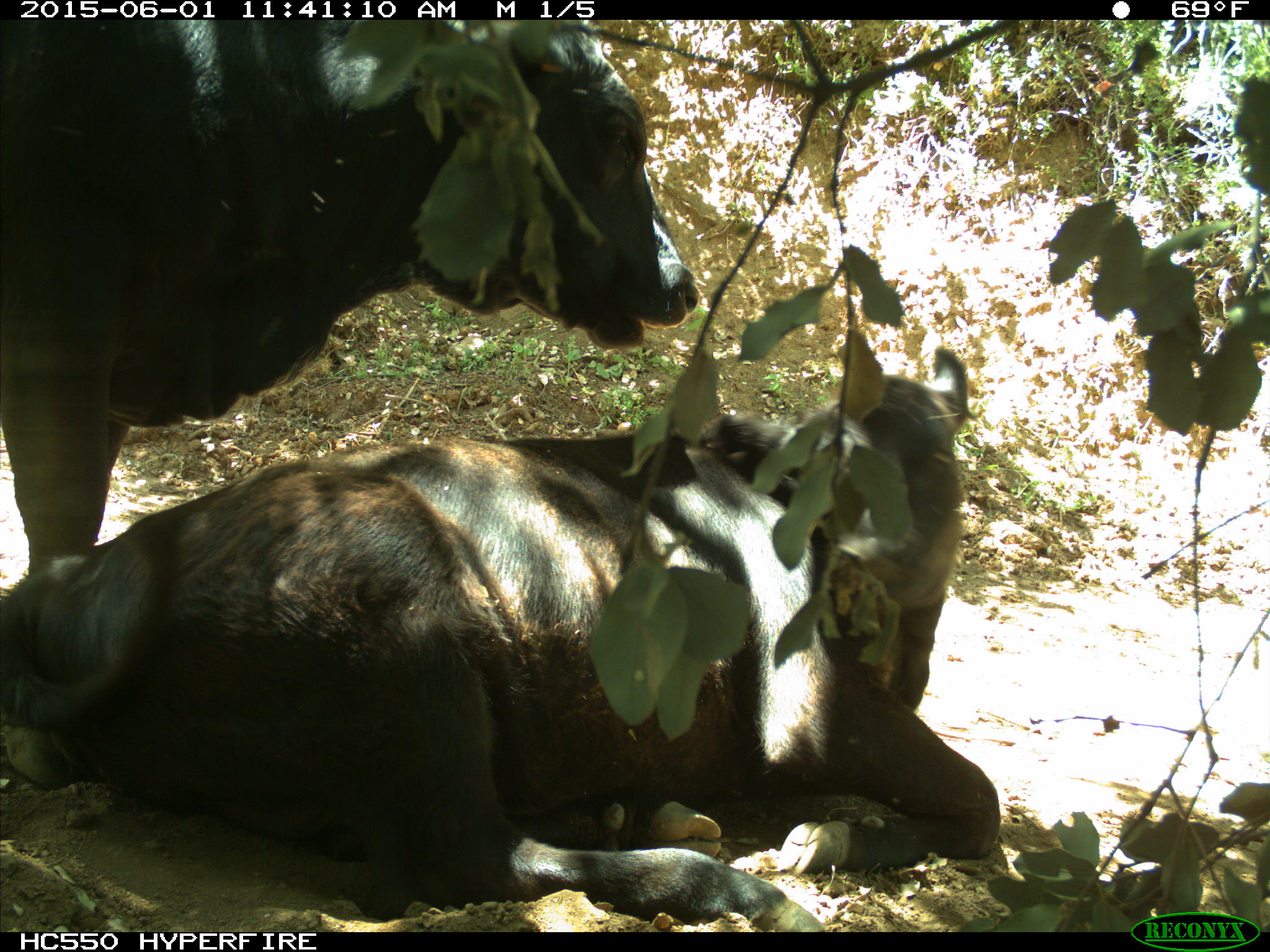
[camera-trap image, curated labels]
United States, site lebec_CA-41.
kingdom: Animalia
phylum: Chordata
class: Mammalia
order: Artiodactyla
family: Bovidae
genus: Bos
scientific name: Bos taurus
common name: domestic cow